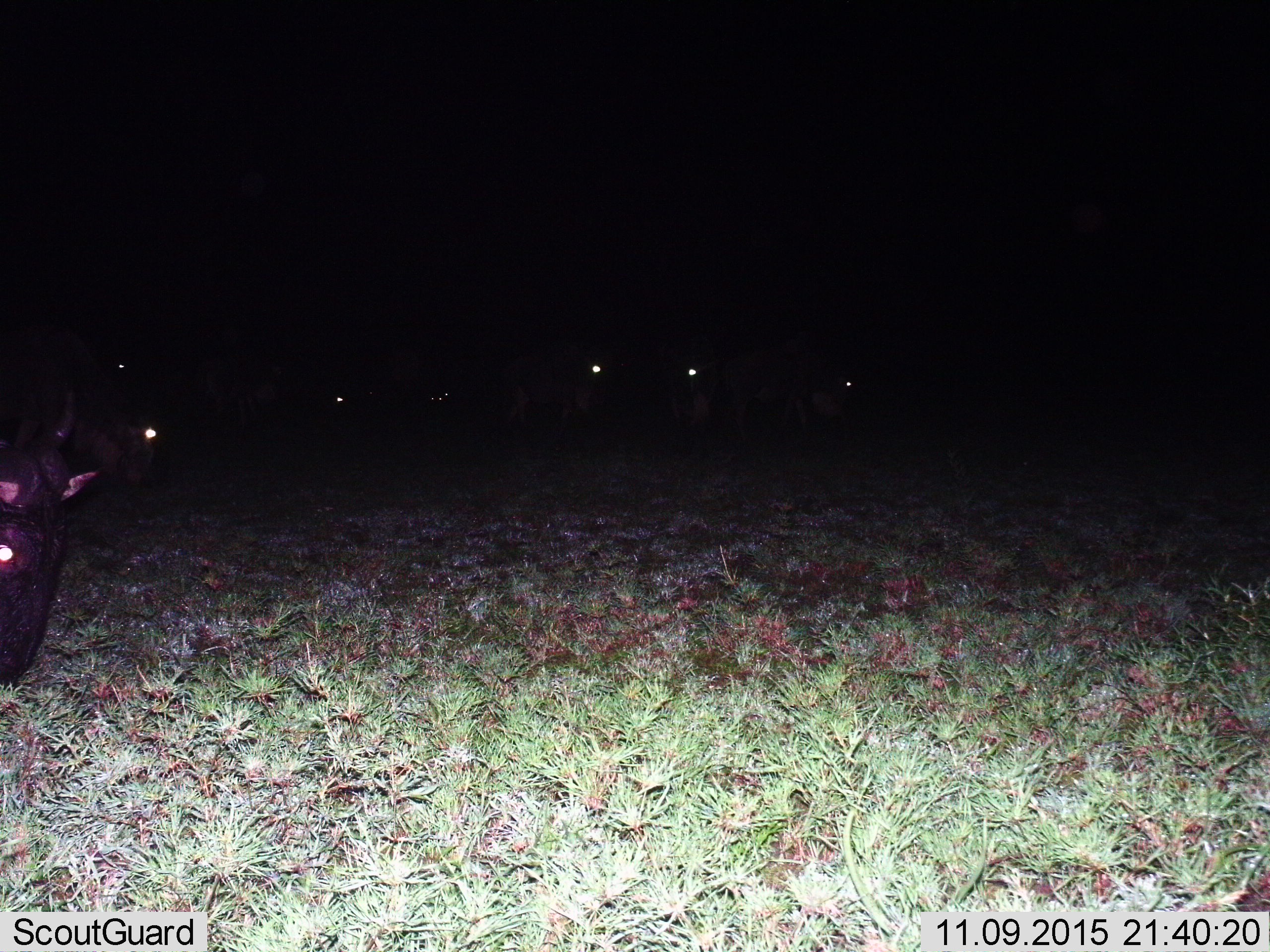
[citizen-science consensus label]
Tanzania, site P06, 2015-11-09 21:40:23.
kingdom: Animalia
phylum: Chordata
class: Mammalia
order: Artiodactyla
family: Bovidae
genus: Connochaetes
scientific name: Connochaetes taurinus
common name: blue wildebeest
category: wildebeest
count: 7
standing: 43%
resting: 0%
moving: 0%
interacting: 0%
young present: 0%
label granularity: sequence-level